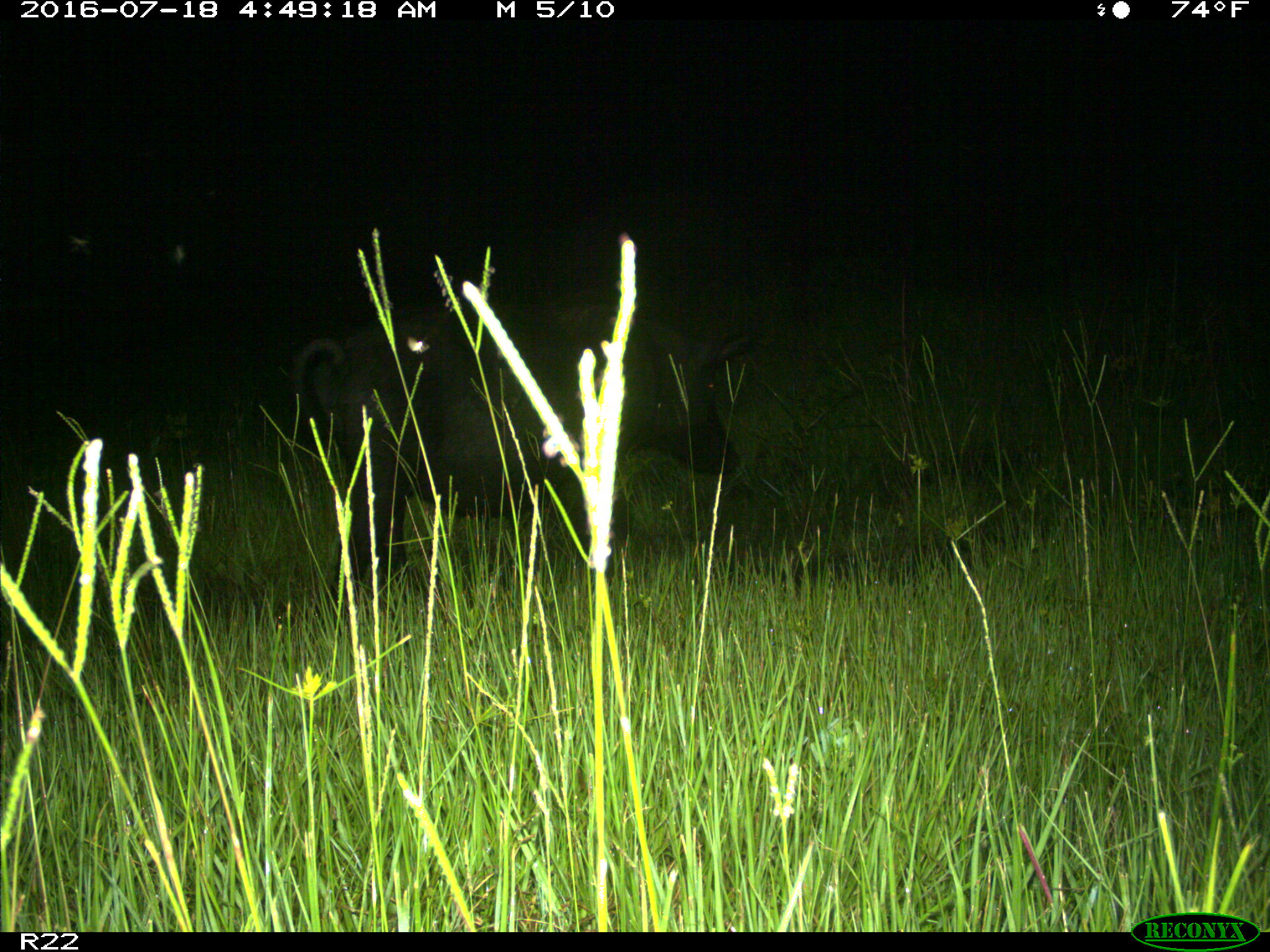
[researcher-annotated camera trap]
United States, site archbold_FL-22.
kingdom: Animalia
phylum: Chordata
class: Mammalia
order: Artiodactyla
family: Suidae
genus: Sus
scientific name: Sus scrofa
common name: wild boar